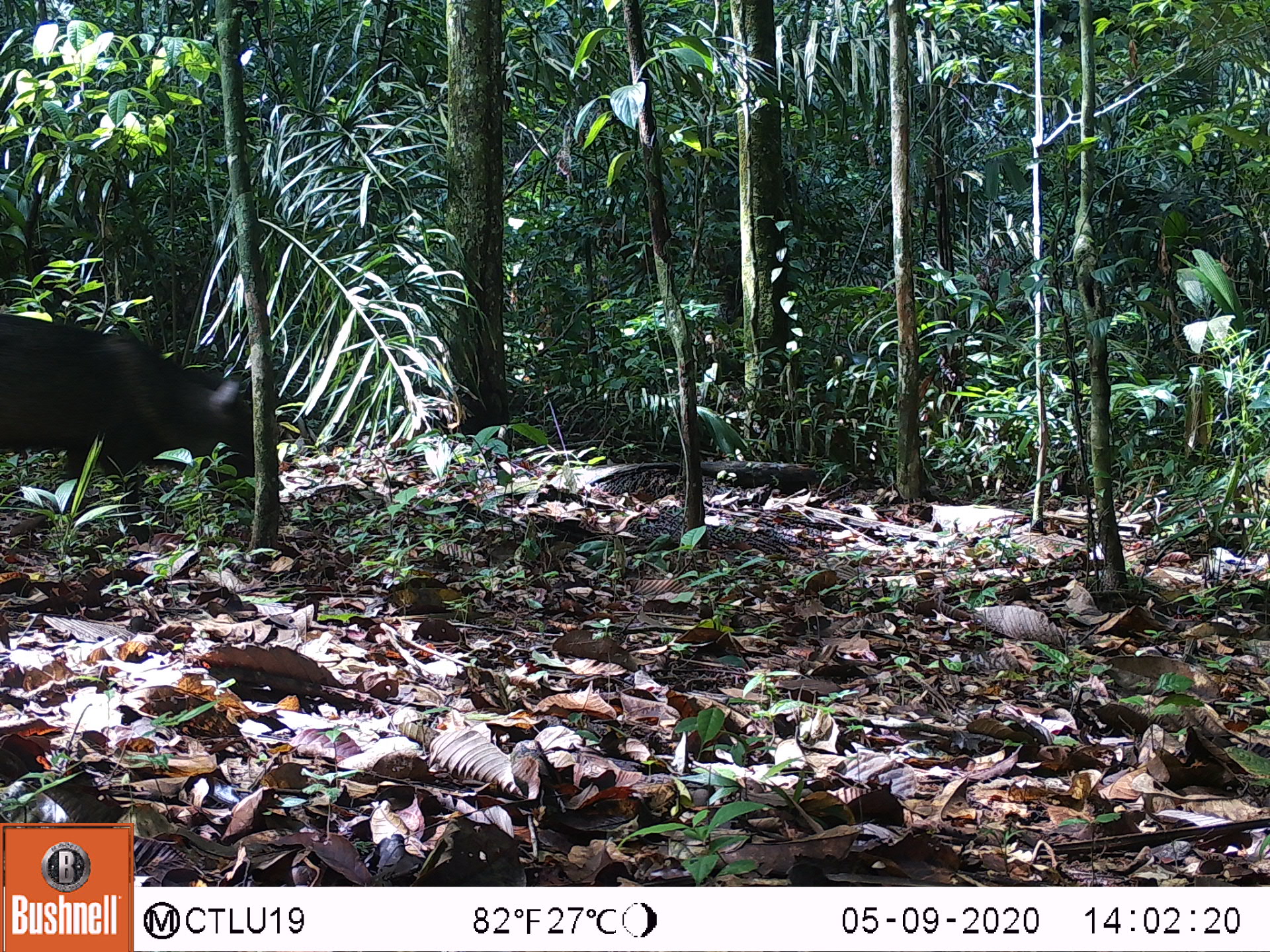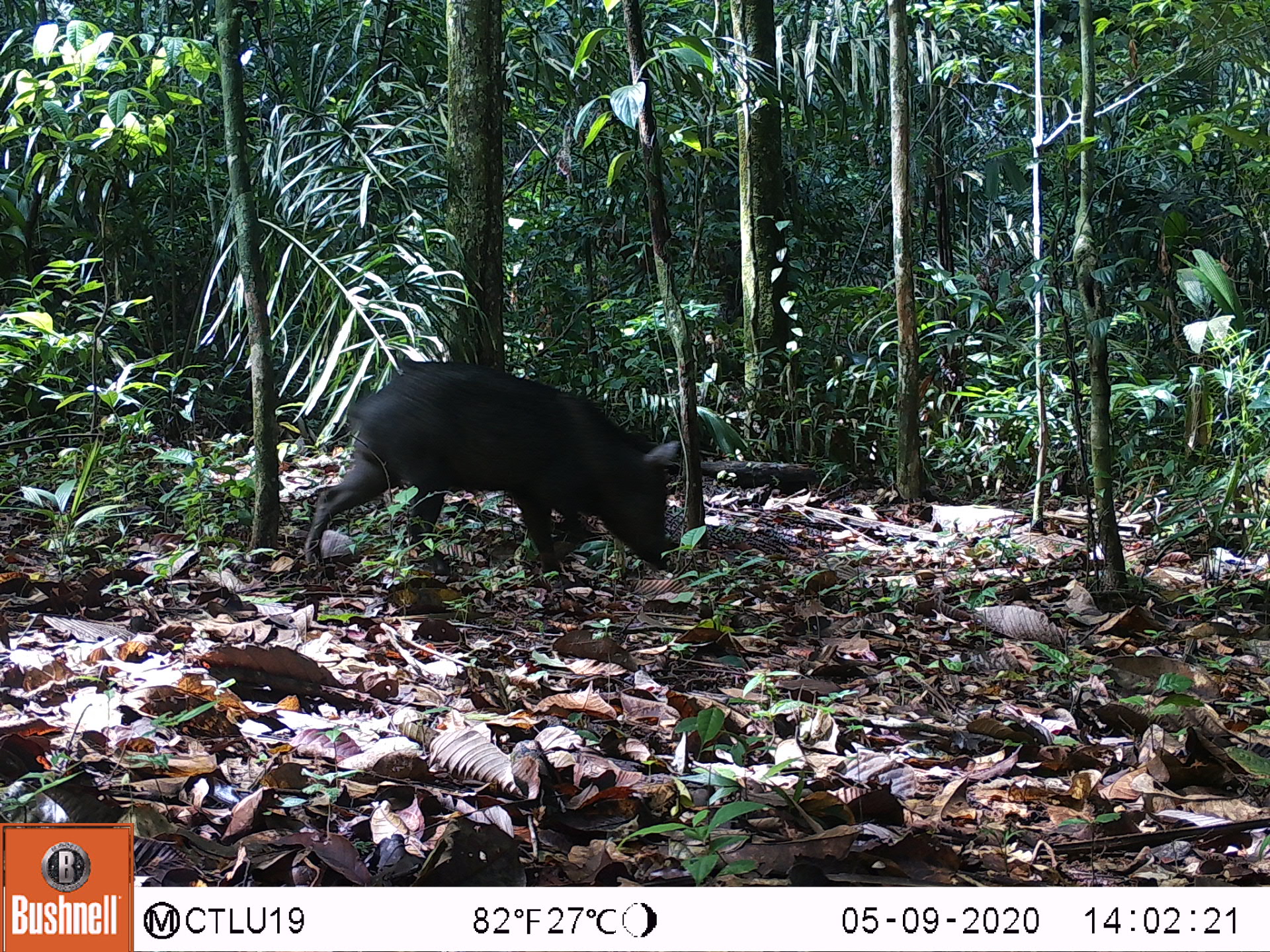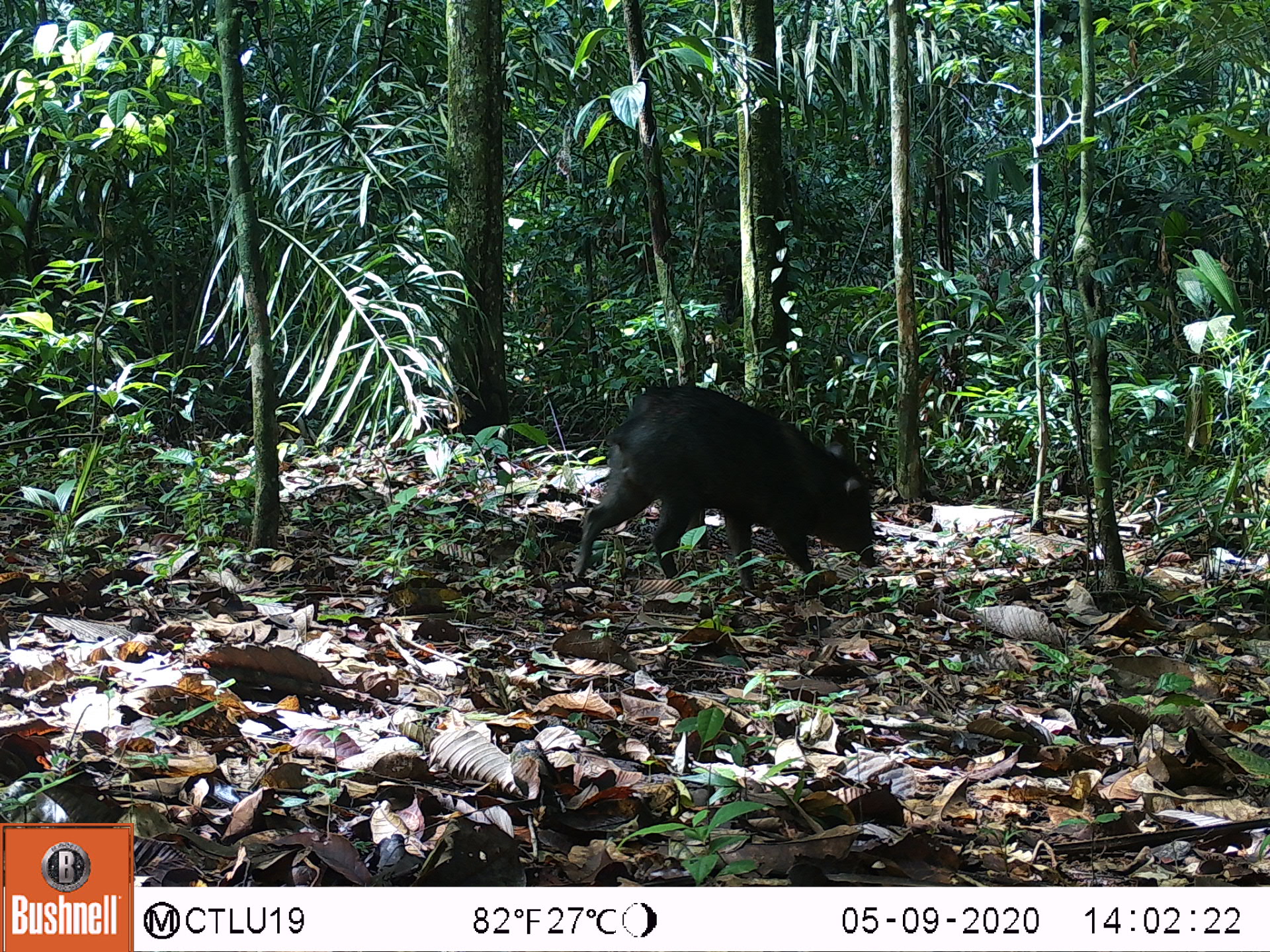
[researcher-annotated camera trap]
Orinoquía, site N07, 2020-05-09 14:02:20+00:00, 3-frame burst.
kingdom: Animalia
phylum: Chordata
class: Mammalia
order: Artiodactyla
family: Tayassuidae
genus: Pecari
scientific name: Pecari tajacu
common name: collared peccary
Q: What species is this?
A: Collared peccary (Pecari tajacu).